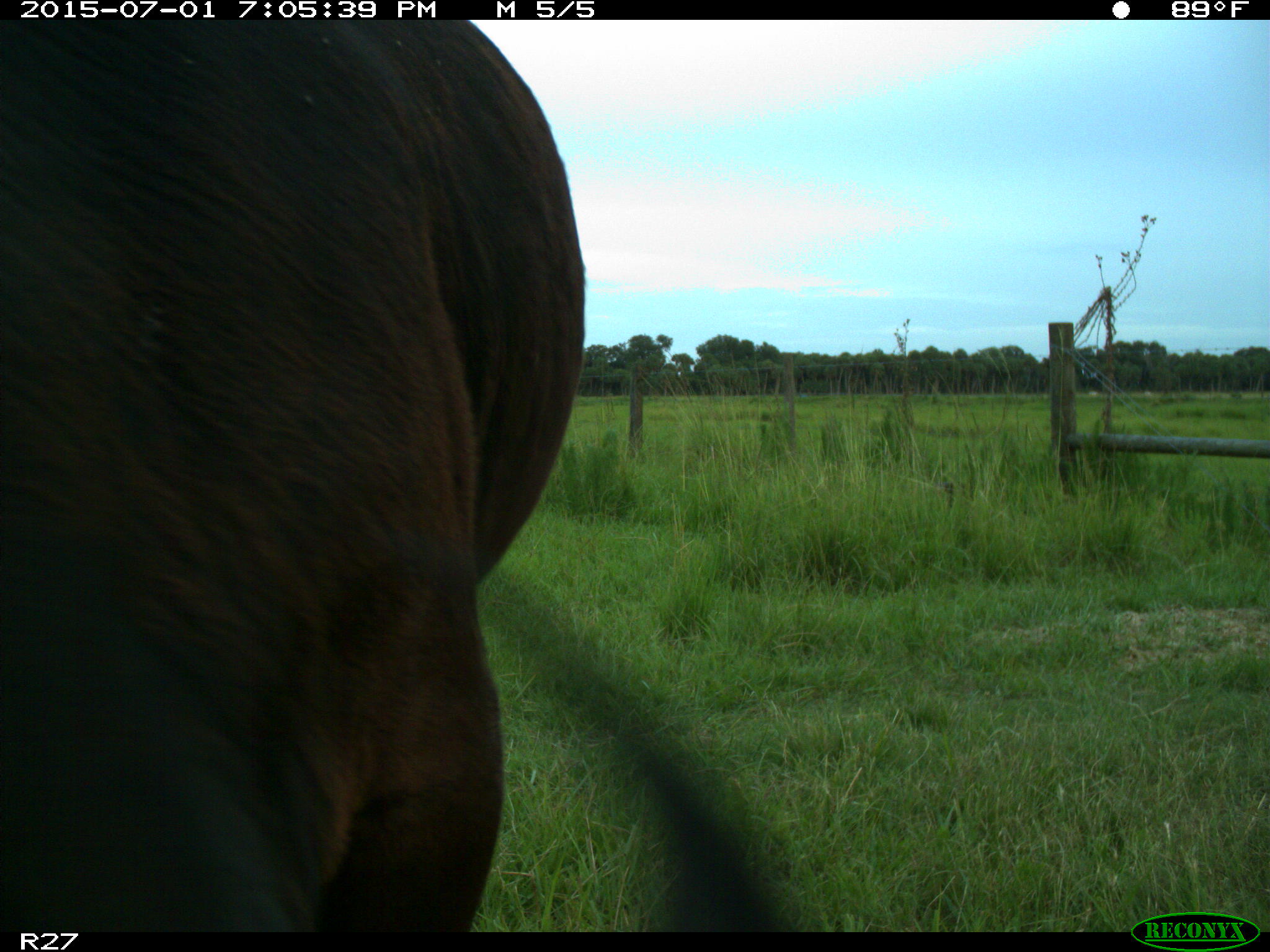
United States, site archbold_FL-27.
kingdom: Animalia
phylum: Chordata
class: Mammalia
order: Artiodactyla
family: Bovidae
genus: Bos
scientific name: Bos taurus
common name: domestic cow